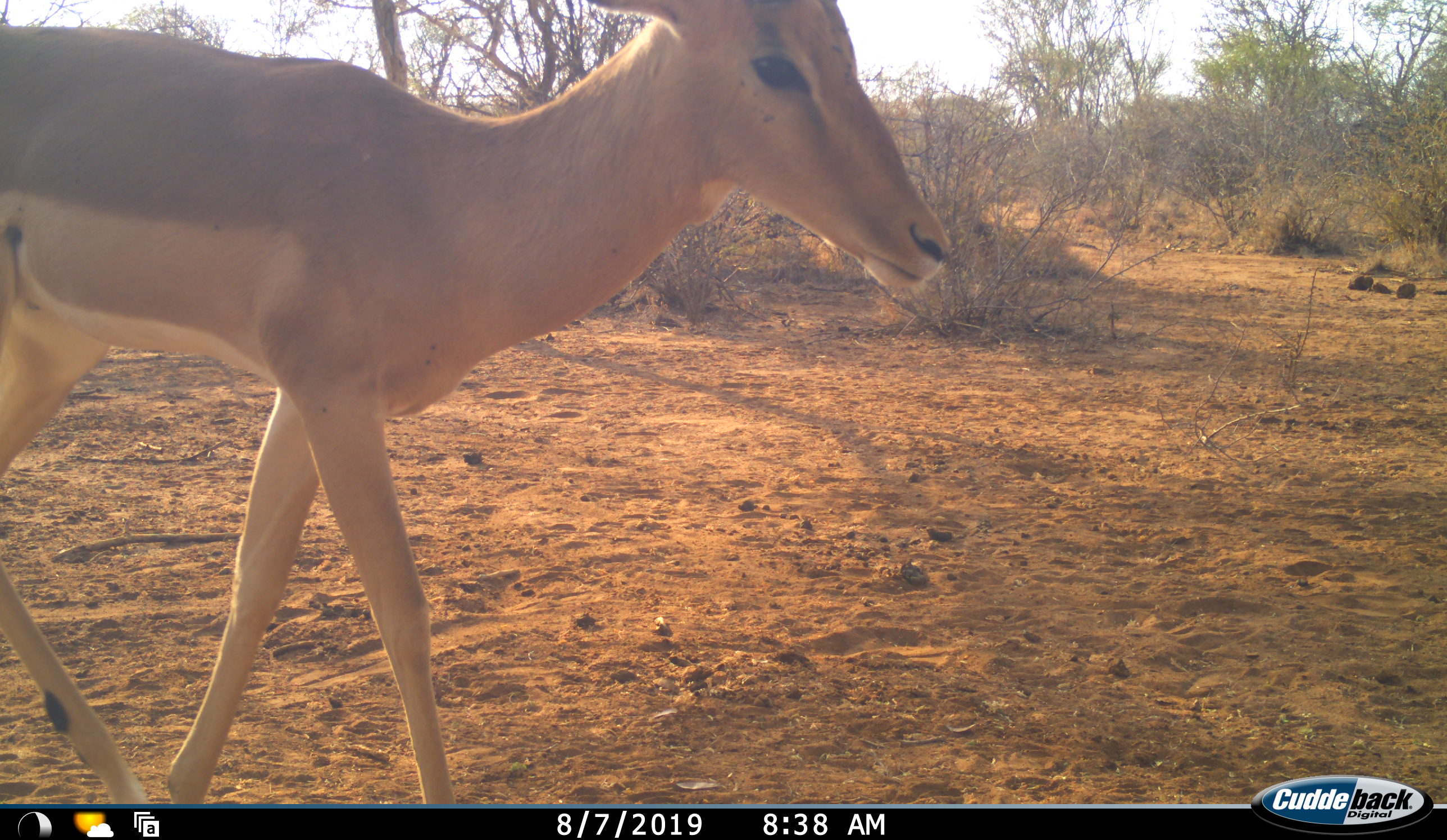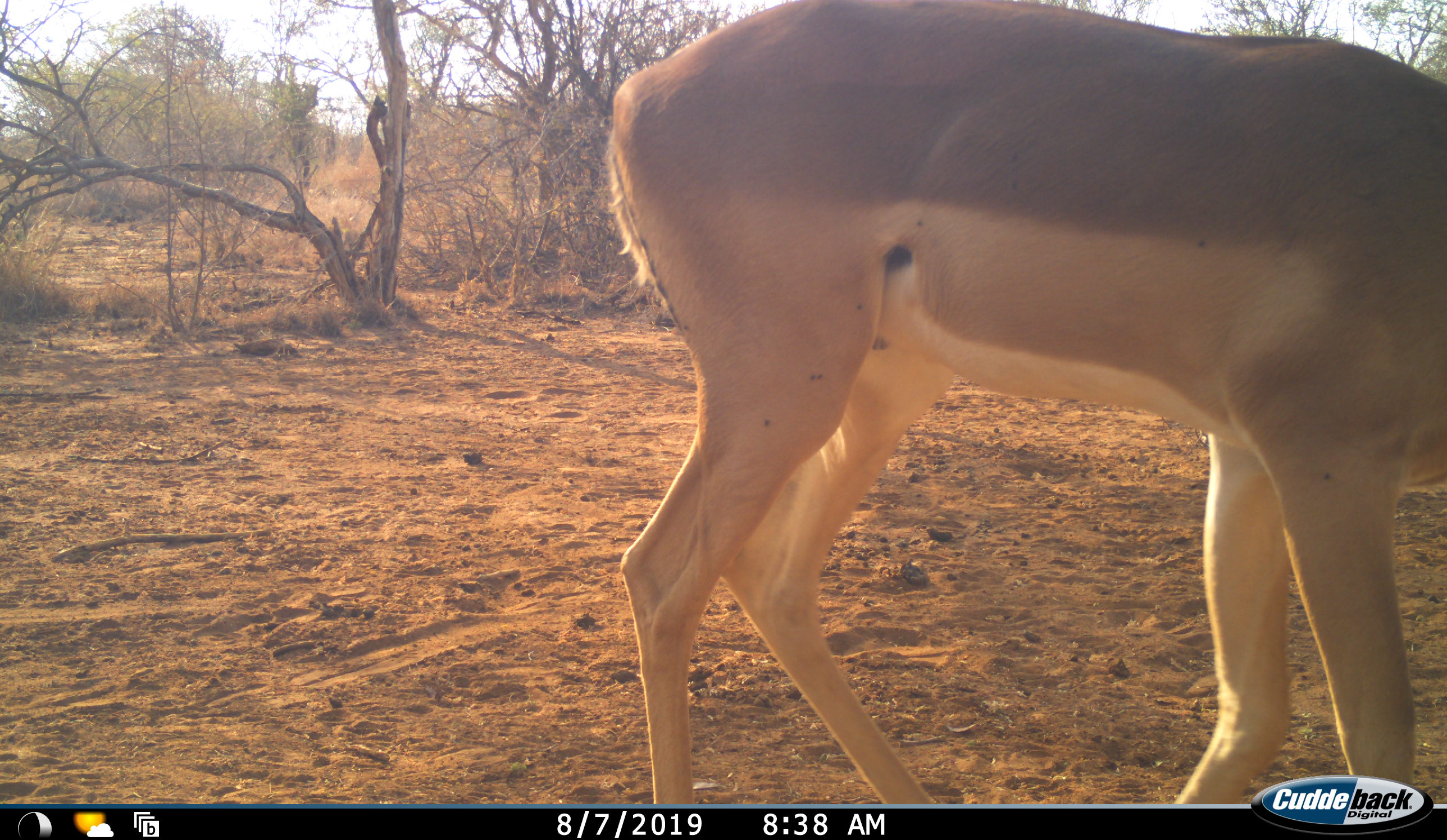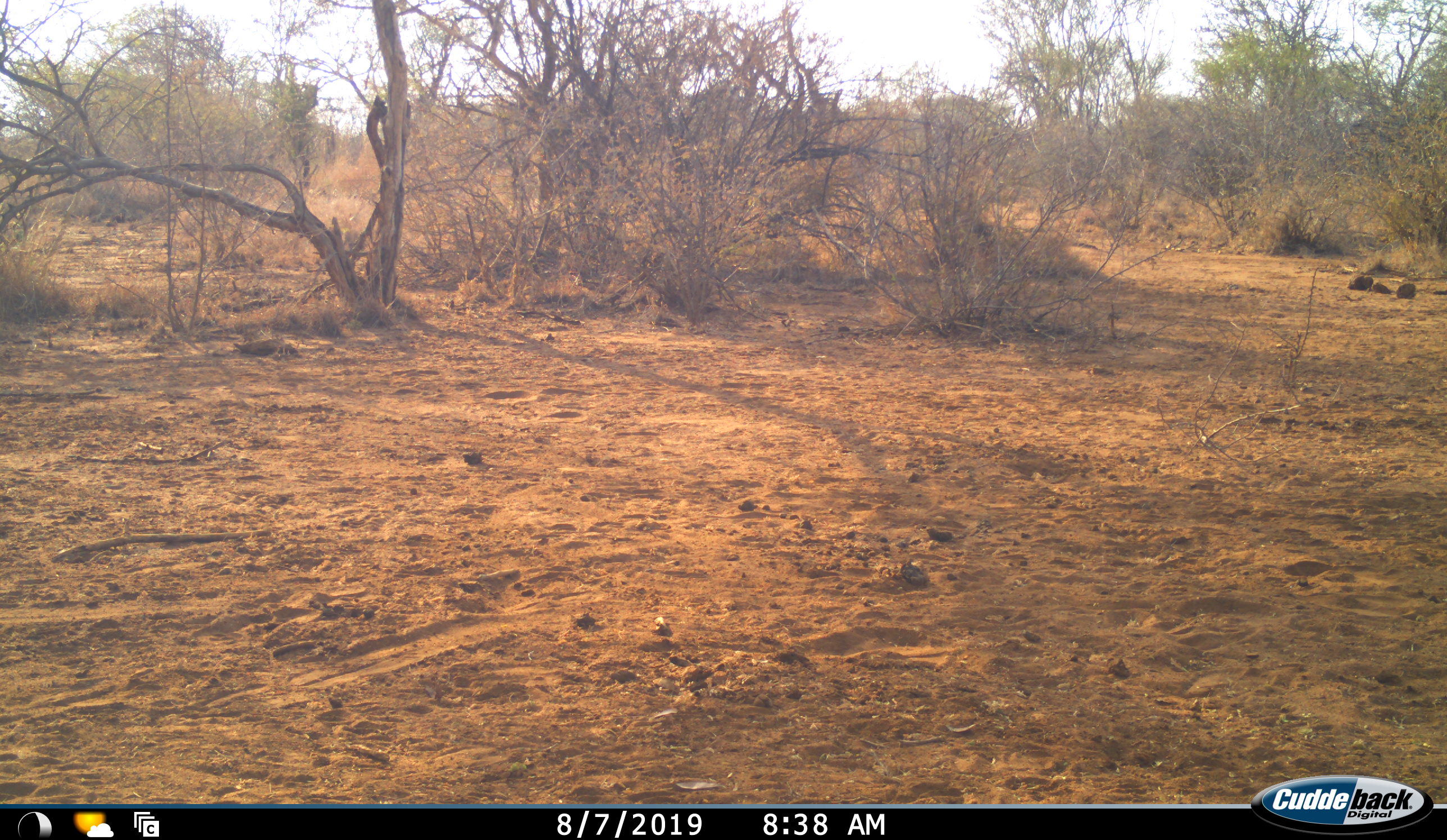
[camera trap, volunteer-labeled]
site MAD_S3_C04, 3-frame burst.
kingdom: Animalia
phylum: Chordata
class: Mammalia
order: Artiodactyla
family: Bovidae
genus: Aepyceros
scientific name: Aepyceros melampus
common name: impala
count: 1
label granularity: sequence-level